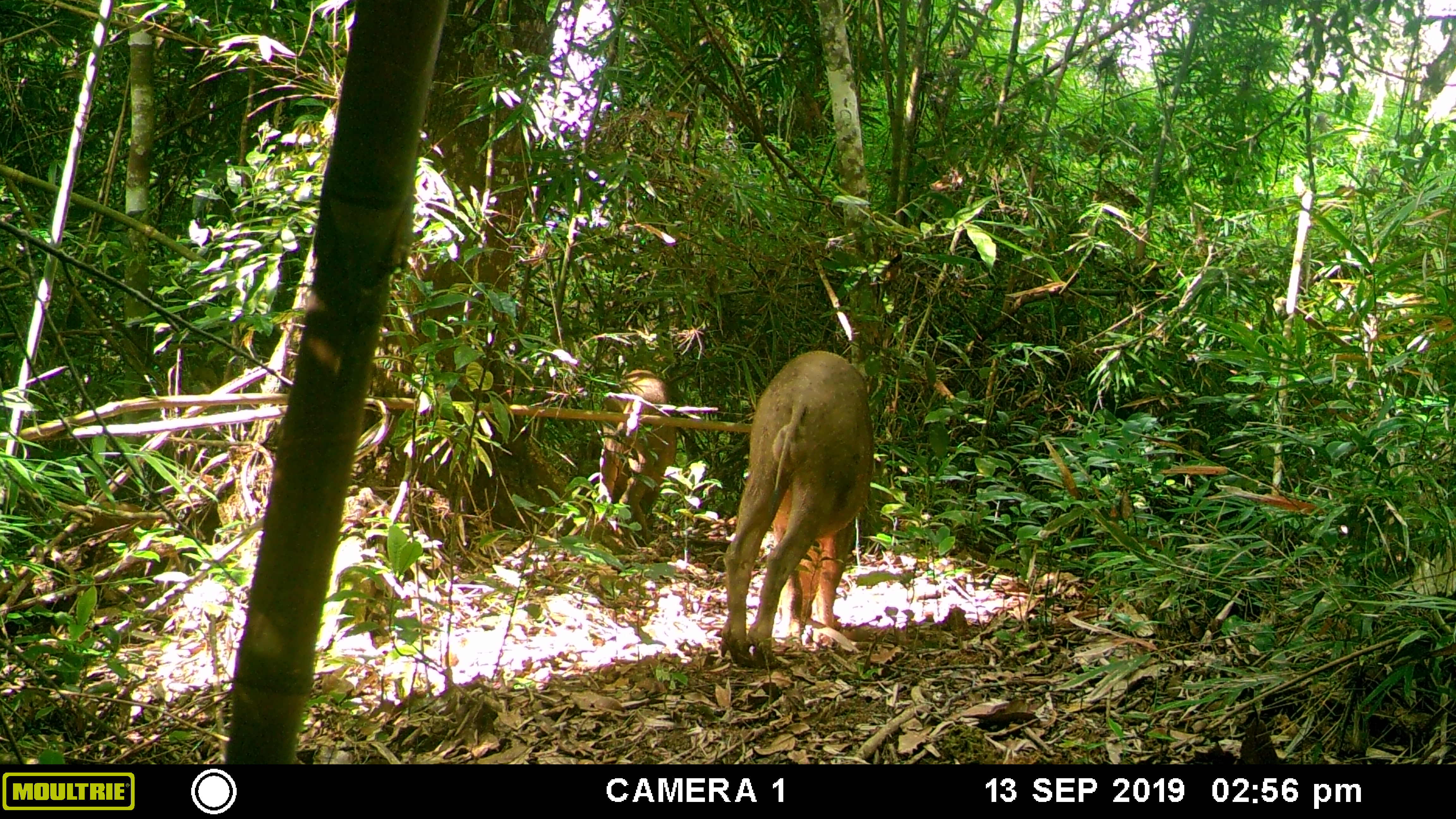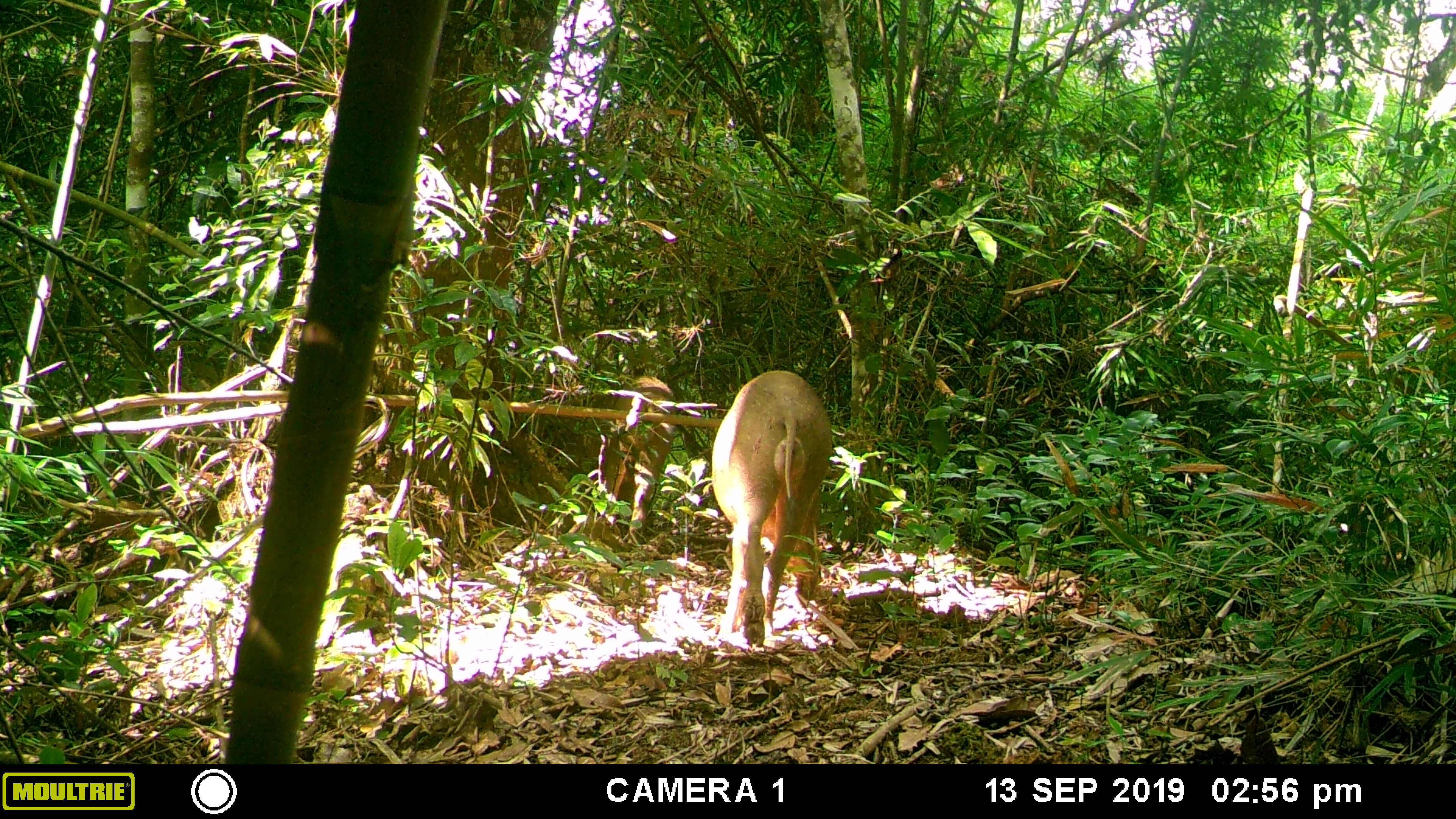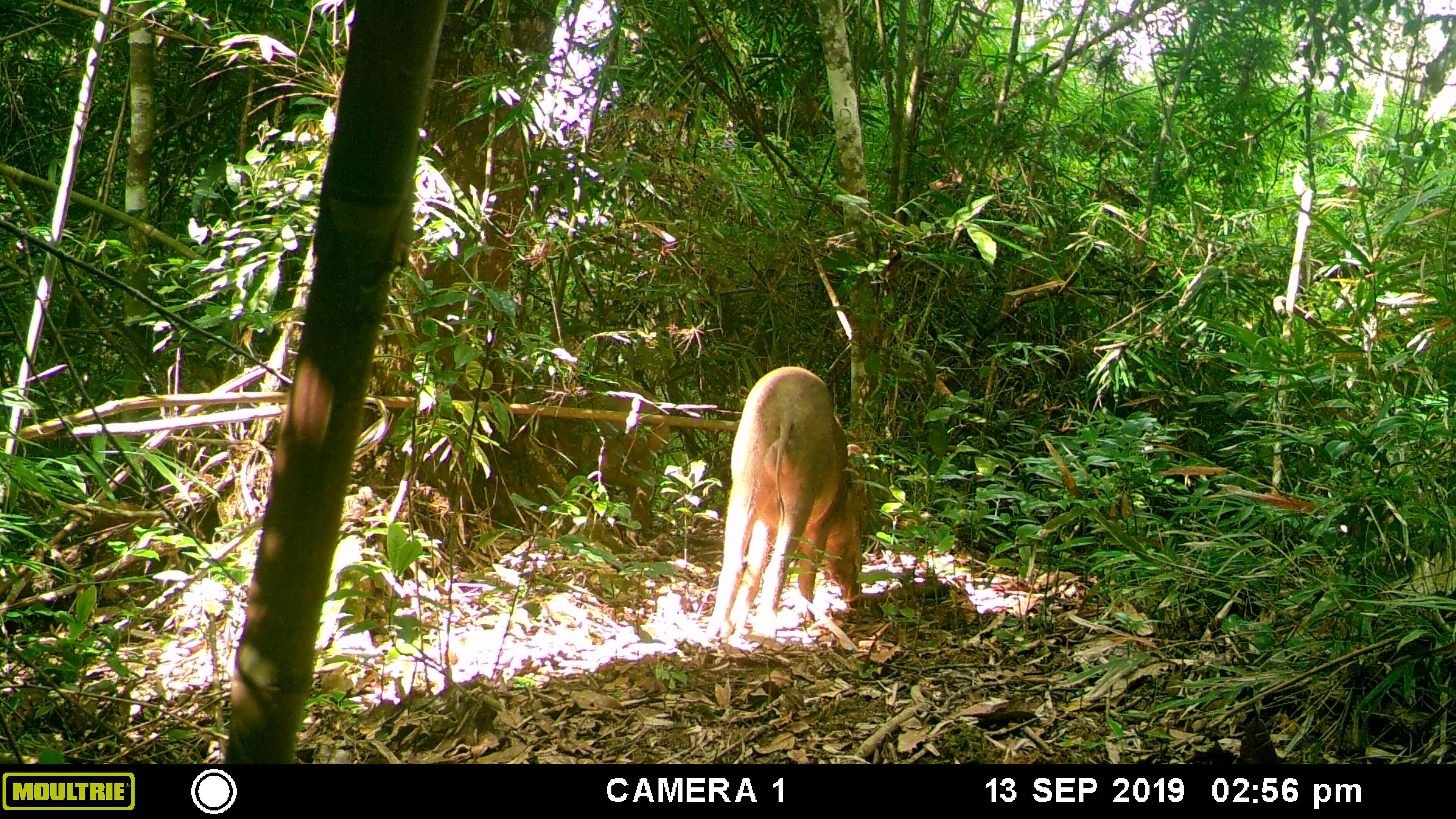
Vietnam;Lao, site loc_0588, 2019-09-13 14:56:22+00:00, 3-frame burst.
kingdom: Animalia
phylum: Chordata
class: Mammalia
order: Artiodactyla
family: Suidae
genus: Sus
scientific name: Sus scrofa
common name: eurasian wild pig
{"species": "eurasian wild pig (Sus scrofa)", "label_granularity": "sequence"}